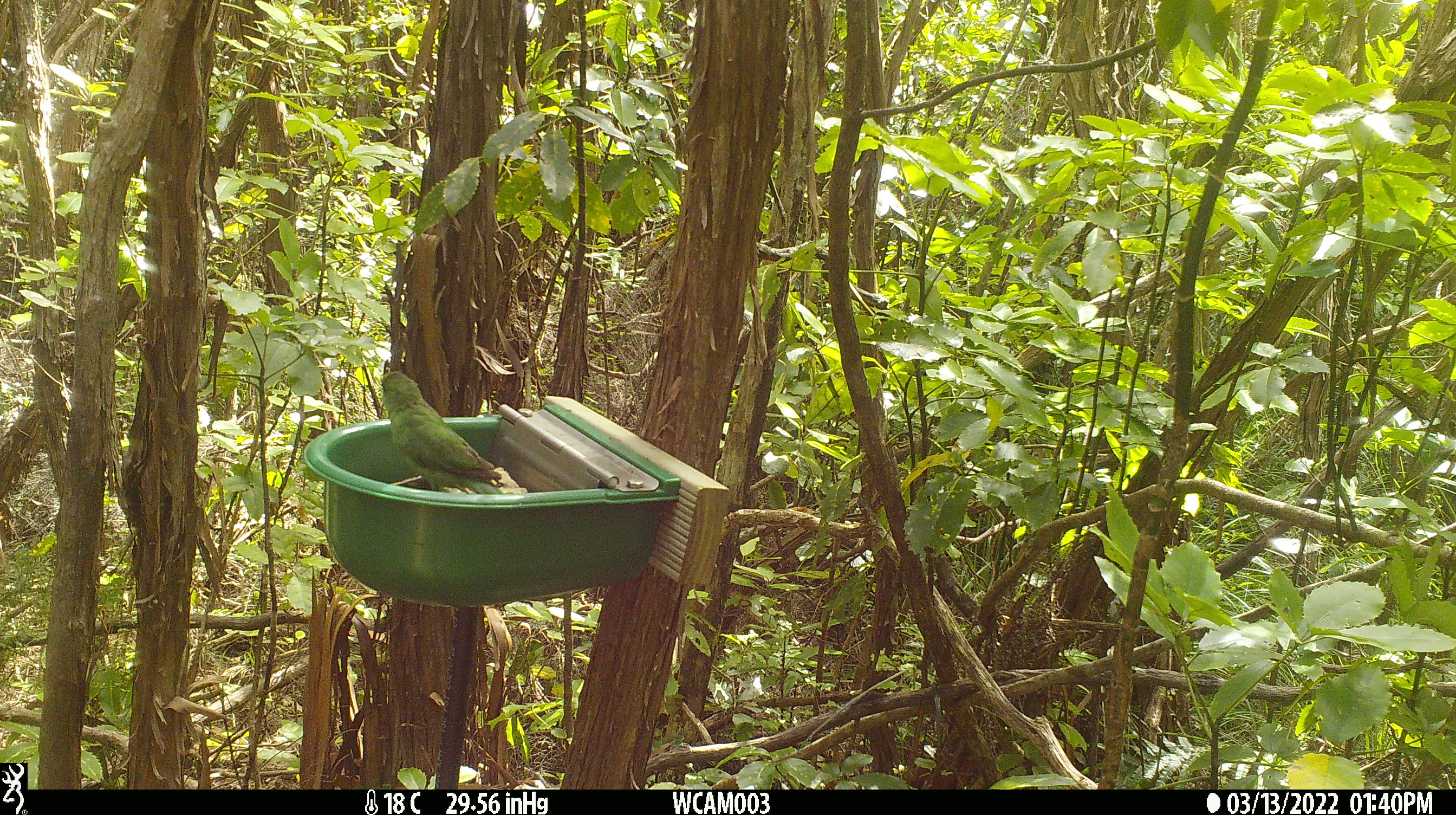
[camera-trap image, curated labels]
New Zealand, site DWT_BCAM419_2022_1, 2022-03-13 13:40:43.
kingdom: Animalia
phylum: Chordata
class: Aves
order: Psittaciformes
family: Psittaculidae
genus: Cyanoramphus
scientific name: Cyanoramphus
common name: parakeet